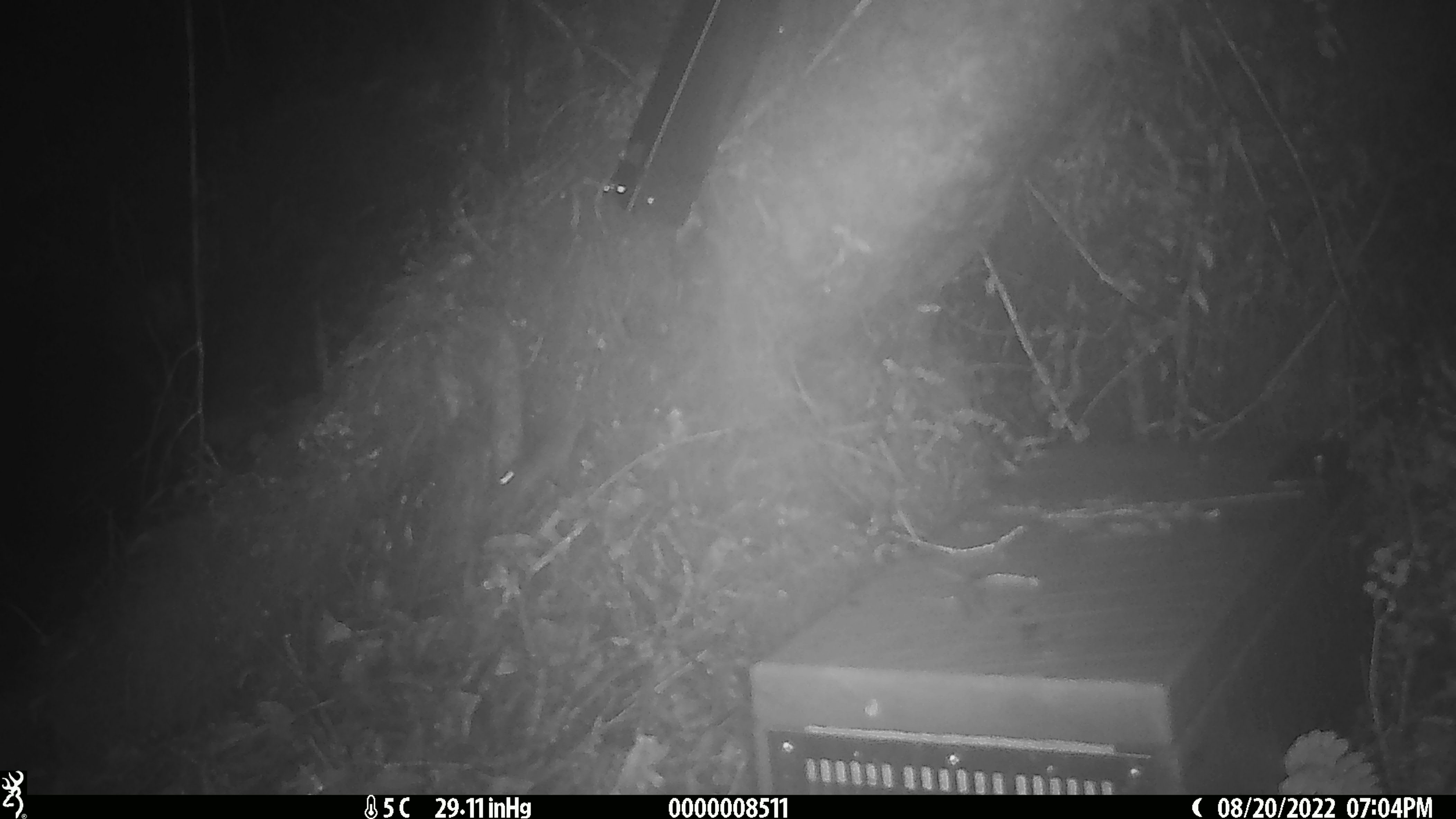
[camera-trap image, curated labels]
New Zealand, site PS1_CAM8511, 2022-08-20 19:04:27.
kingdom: Animalia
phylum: Chordata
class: Mammalia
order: Rodentia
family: Muridae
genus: Mus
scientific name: Mus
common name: mouse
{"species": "mouse (Mus)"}